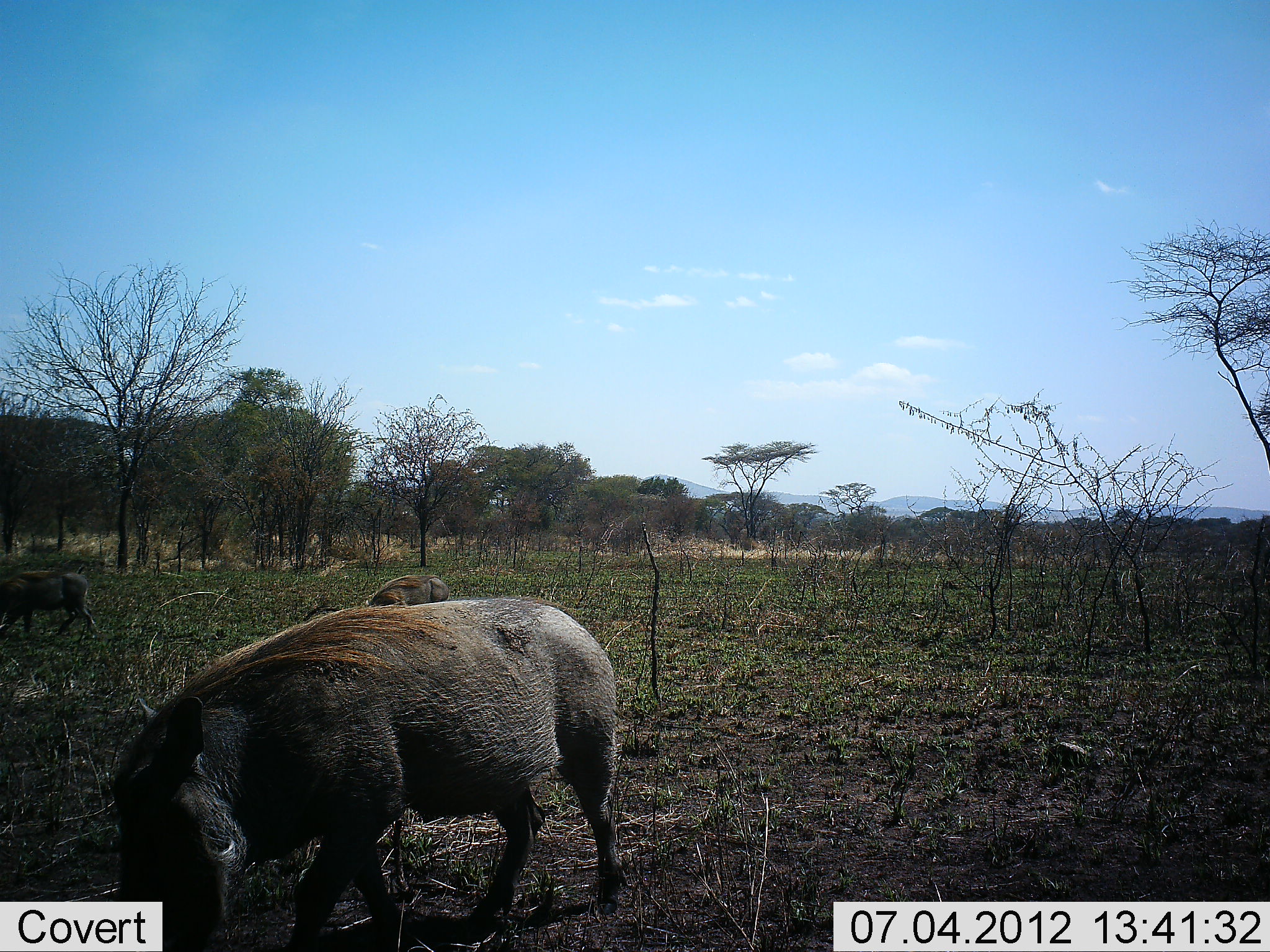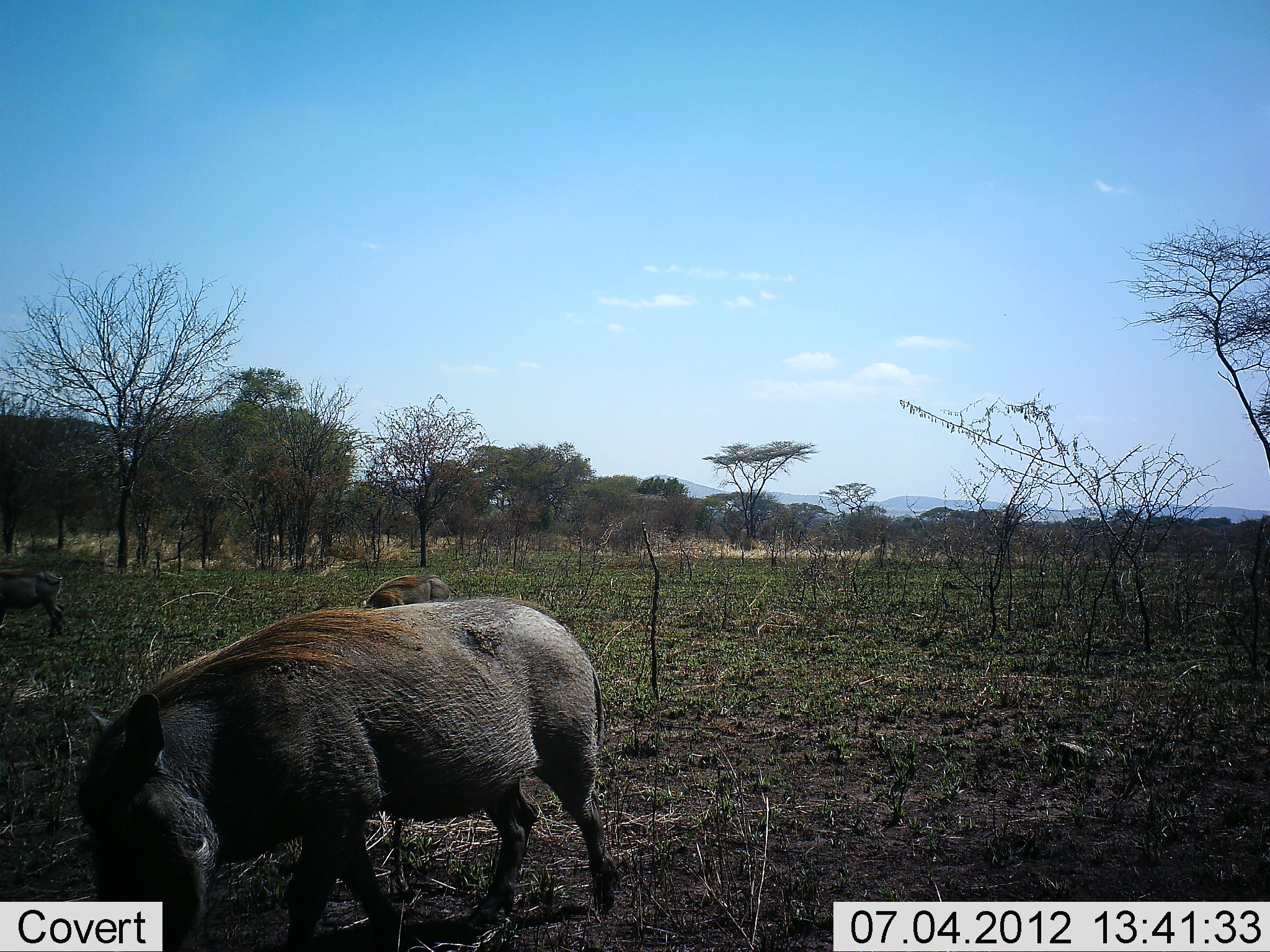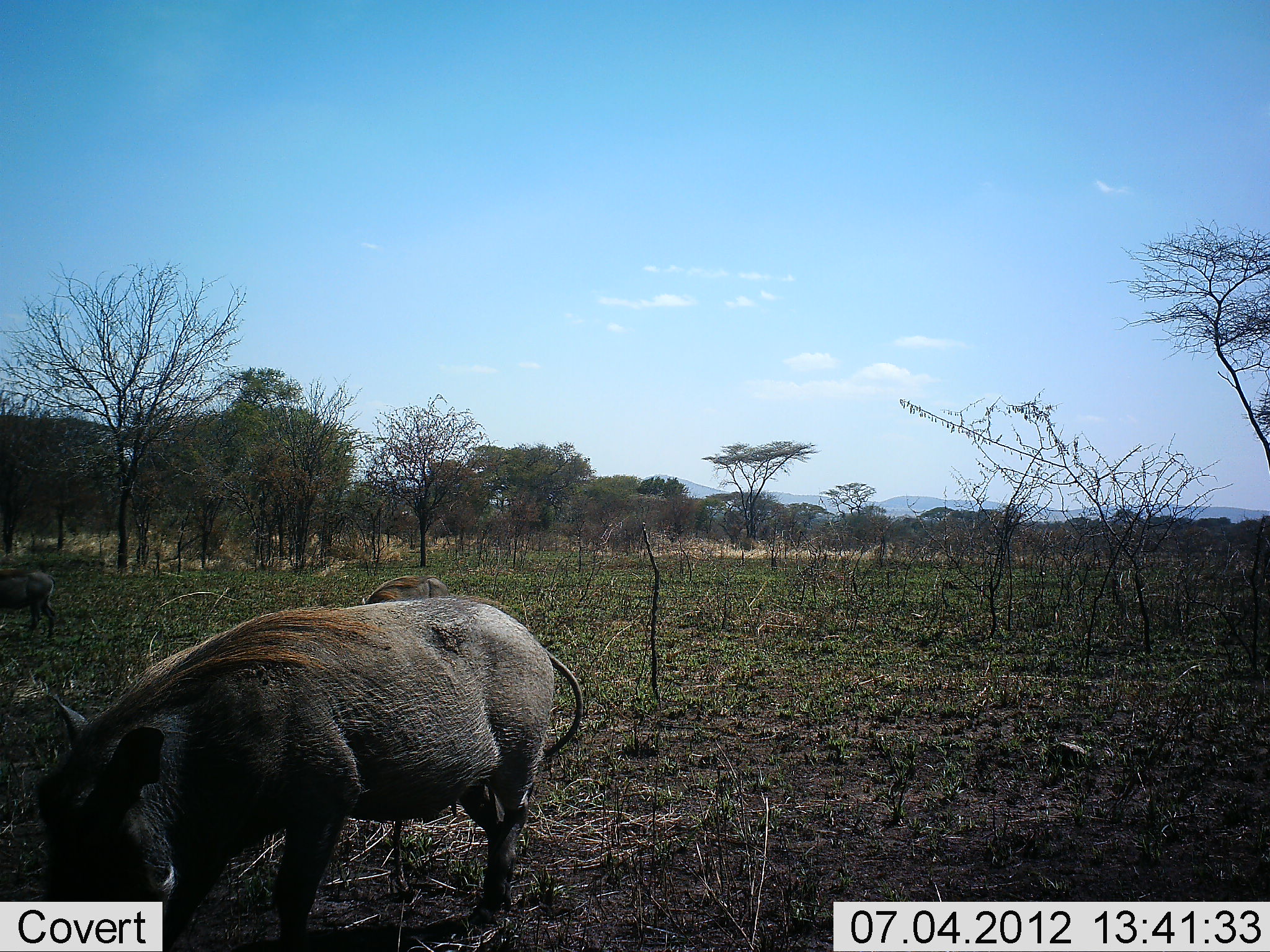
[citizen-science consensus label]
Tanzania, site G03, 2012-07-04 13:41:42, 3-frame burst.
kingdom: Animalia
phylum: Chordata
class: Mammalia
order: Artiodactyla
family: Suidae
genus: Phacochoerus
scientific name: Phacochoerus africanus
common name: warthog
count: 3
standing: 30%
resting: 0%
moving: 40%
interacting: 0%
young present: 0%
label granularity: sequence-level